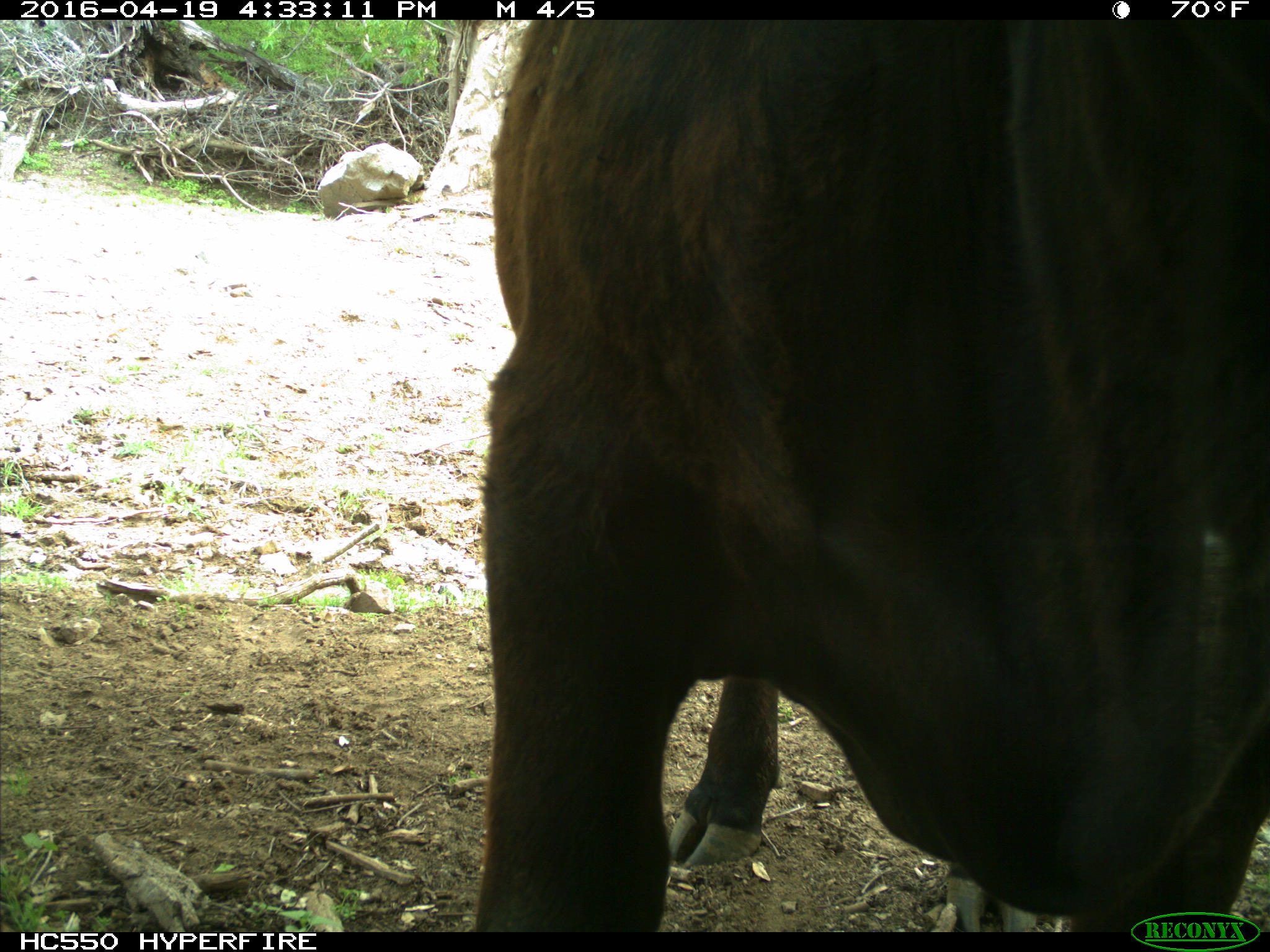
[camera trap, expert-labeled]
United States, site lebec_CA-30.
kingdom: Animalia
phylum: Chordata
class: Mammalia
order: Artiodactyla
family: Bovidae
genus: Bos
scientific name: Bos taurus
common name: domestic cow